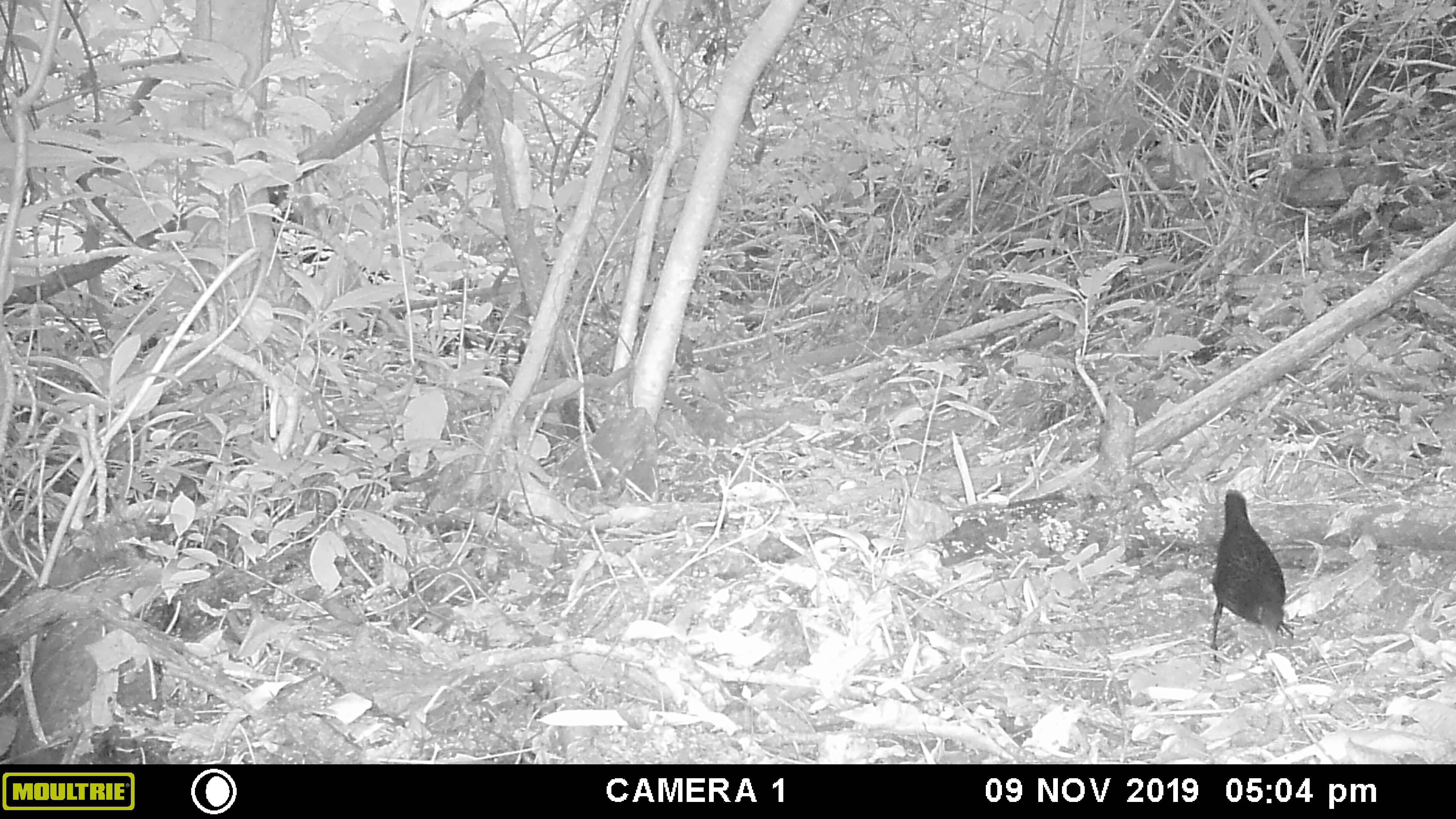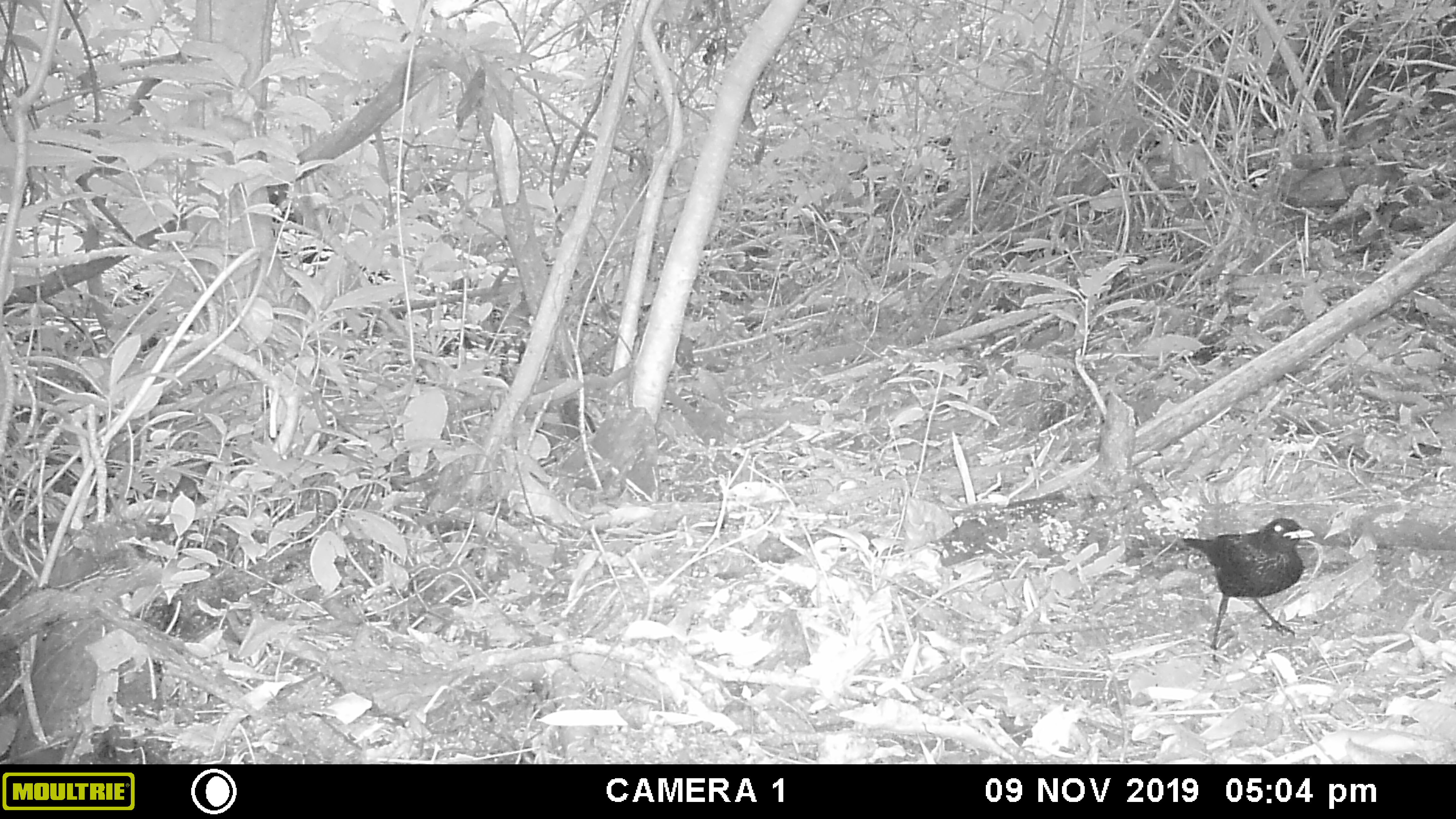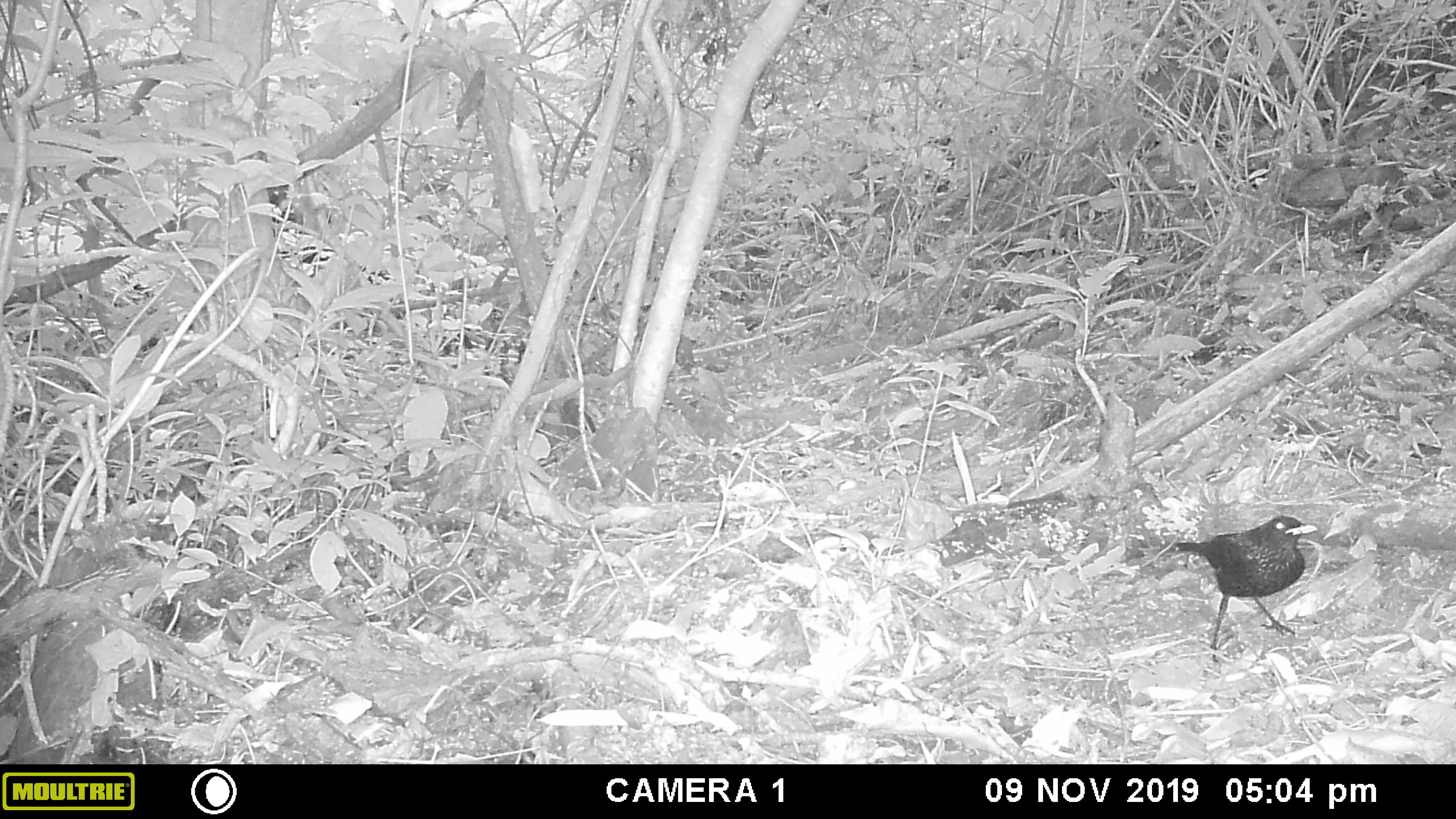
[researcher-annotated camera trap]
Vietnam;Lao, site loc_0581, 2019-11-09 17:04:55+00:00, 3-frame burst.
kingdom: Animalia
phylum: Chordata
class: Aves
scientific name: Aves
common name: bird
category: unidentified bird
Unidentified bird (bird) (Aves). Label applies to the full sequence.